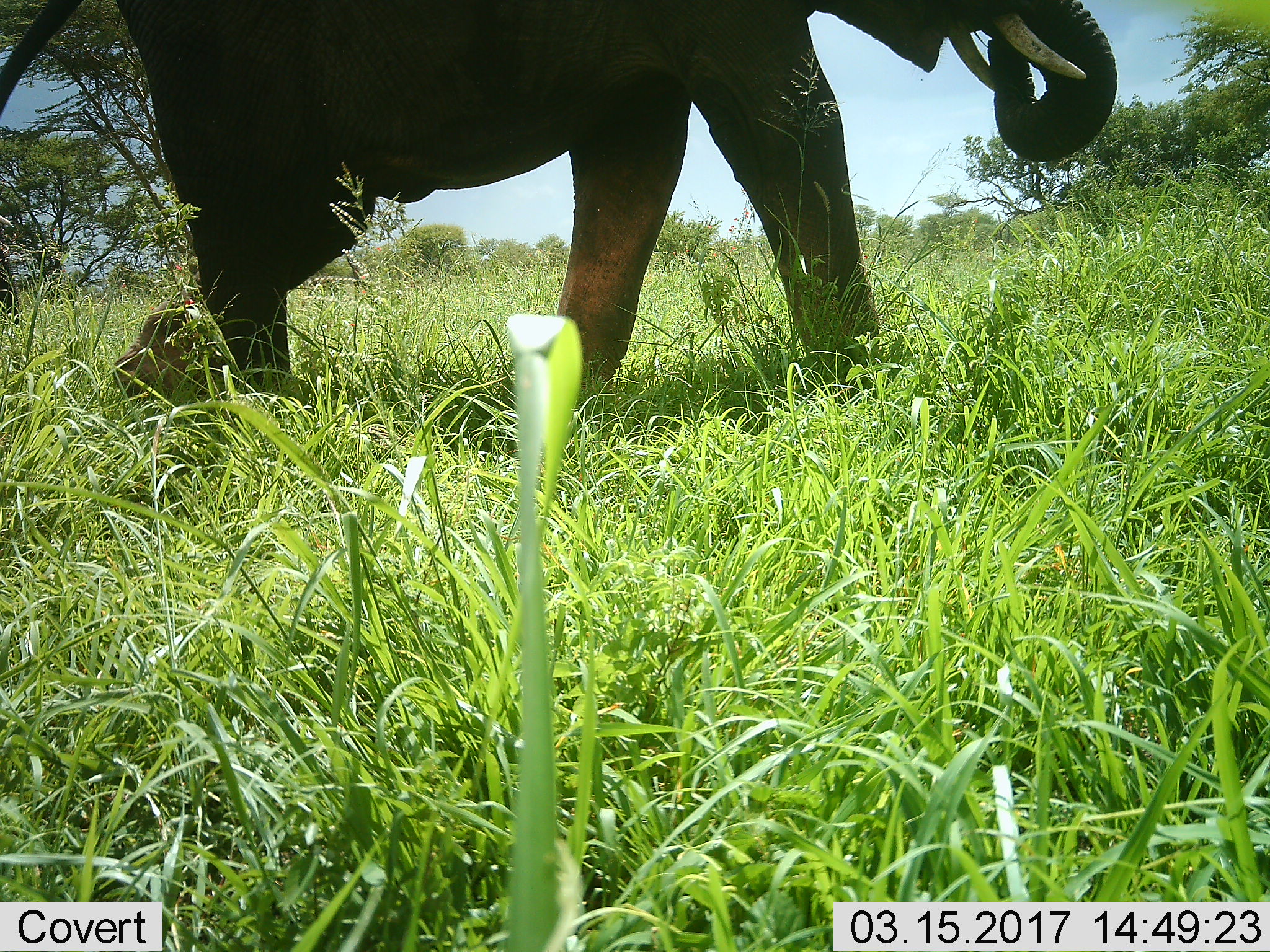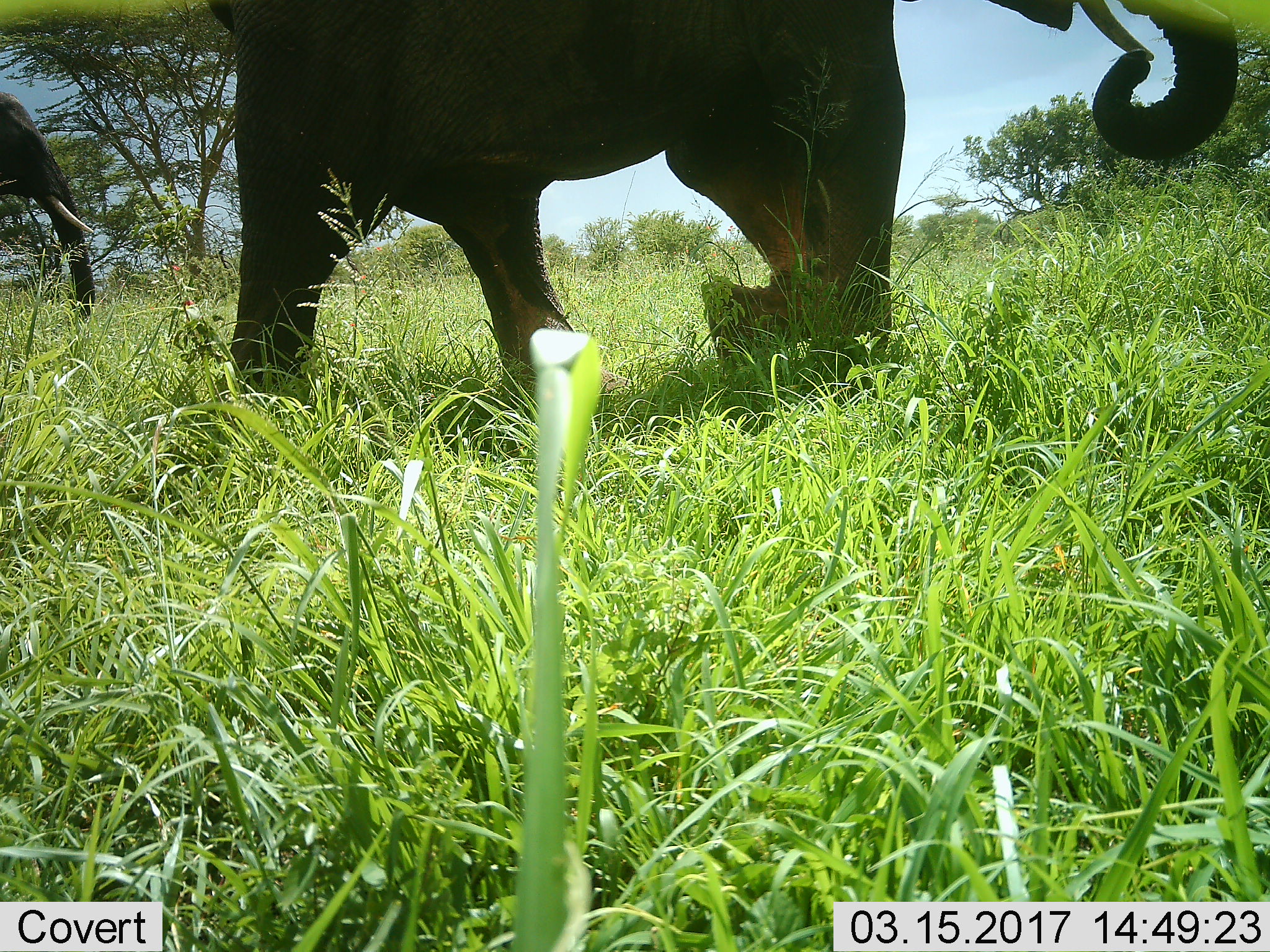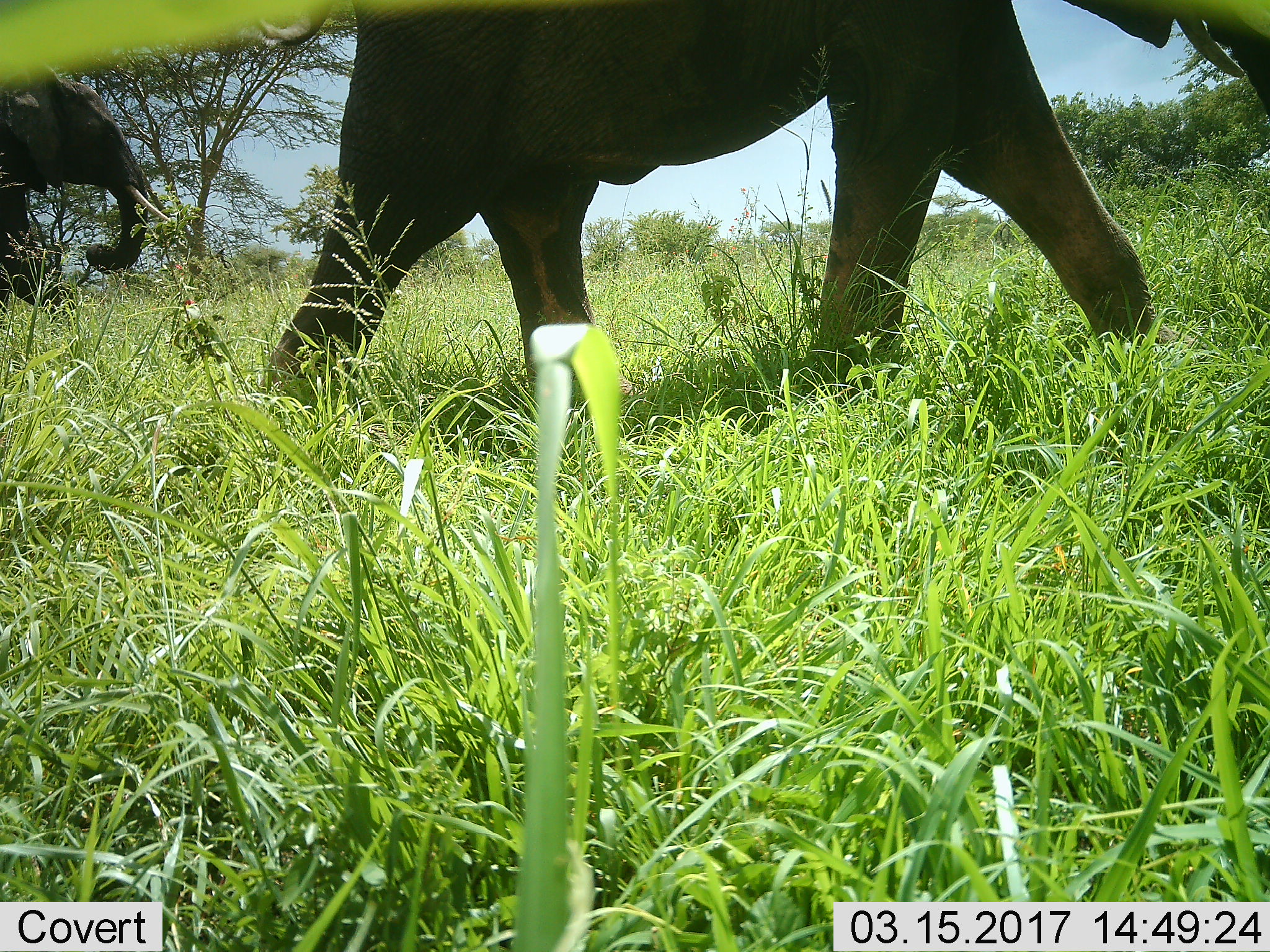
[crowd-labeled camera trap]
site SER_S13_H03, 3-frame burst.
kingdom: Animalia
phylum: Chordata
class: Mammalia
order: Proboscidea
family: Elephantidae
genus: Loxodonta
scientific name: Loxodonta africana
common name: african bush elephant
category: elephant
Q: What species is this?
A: Elephant (african bush elephant) (Loxodonta africana).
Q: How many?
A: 2.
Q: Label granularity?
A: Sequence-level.